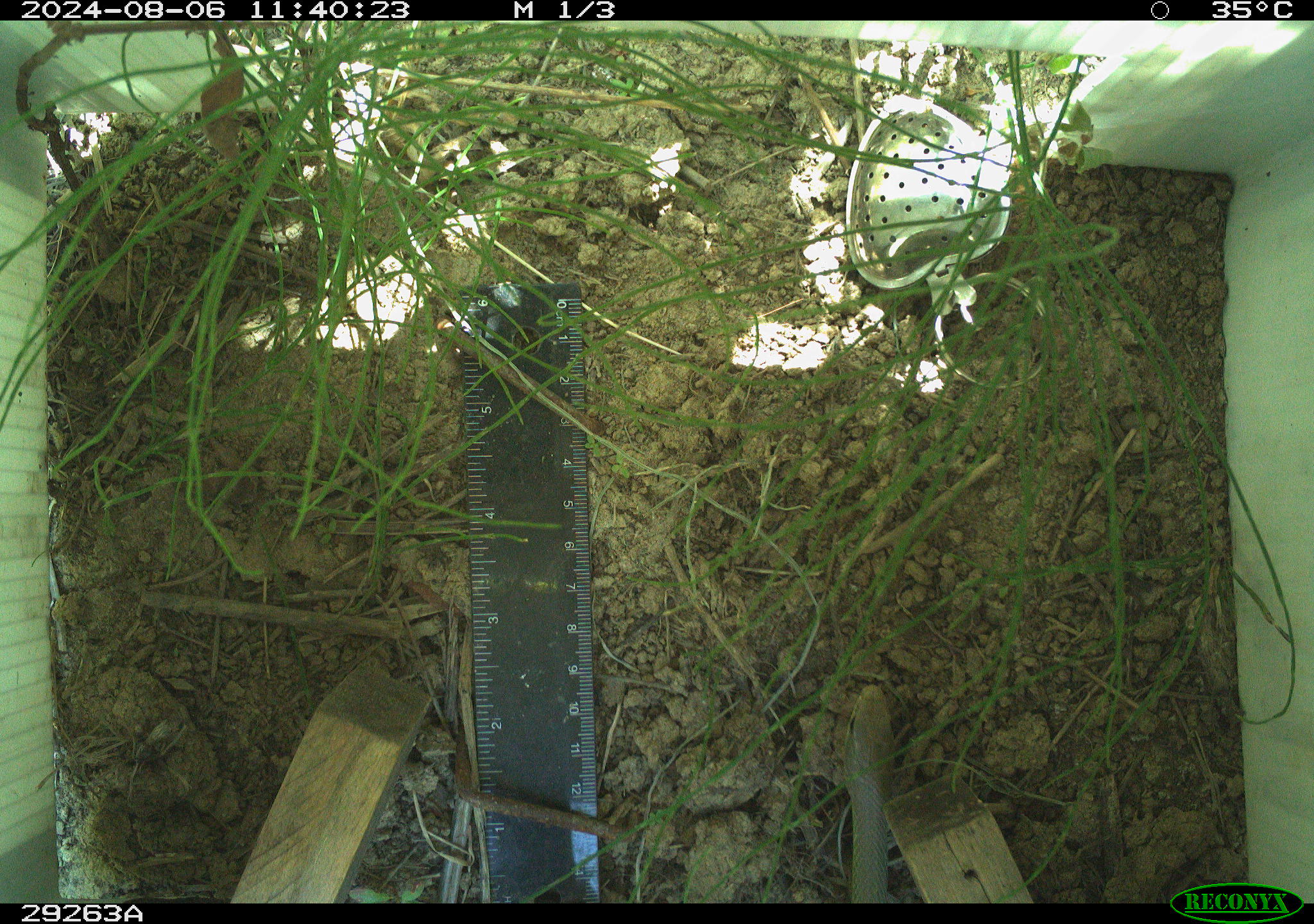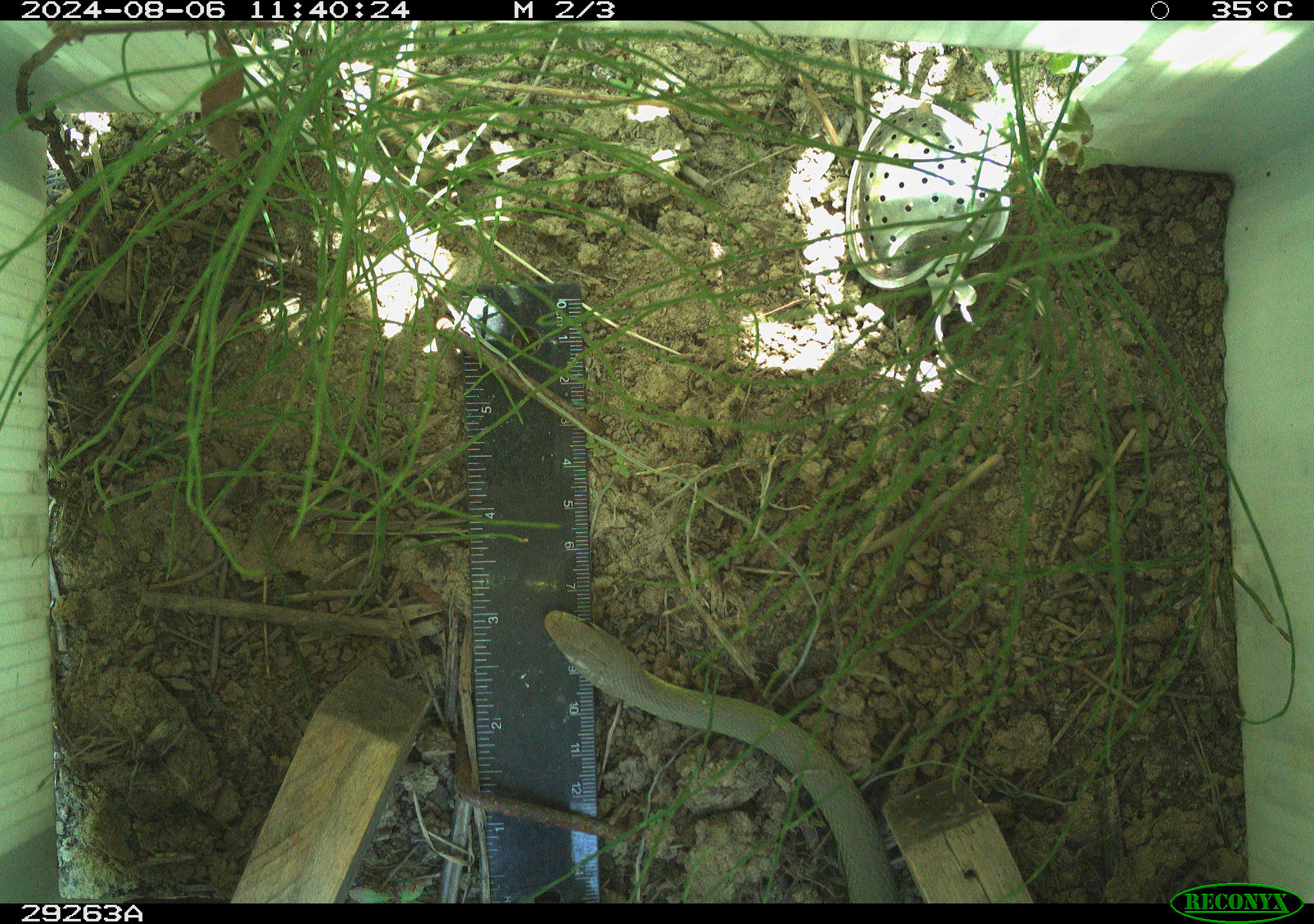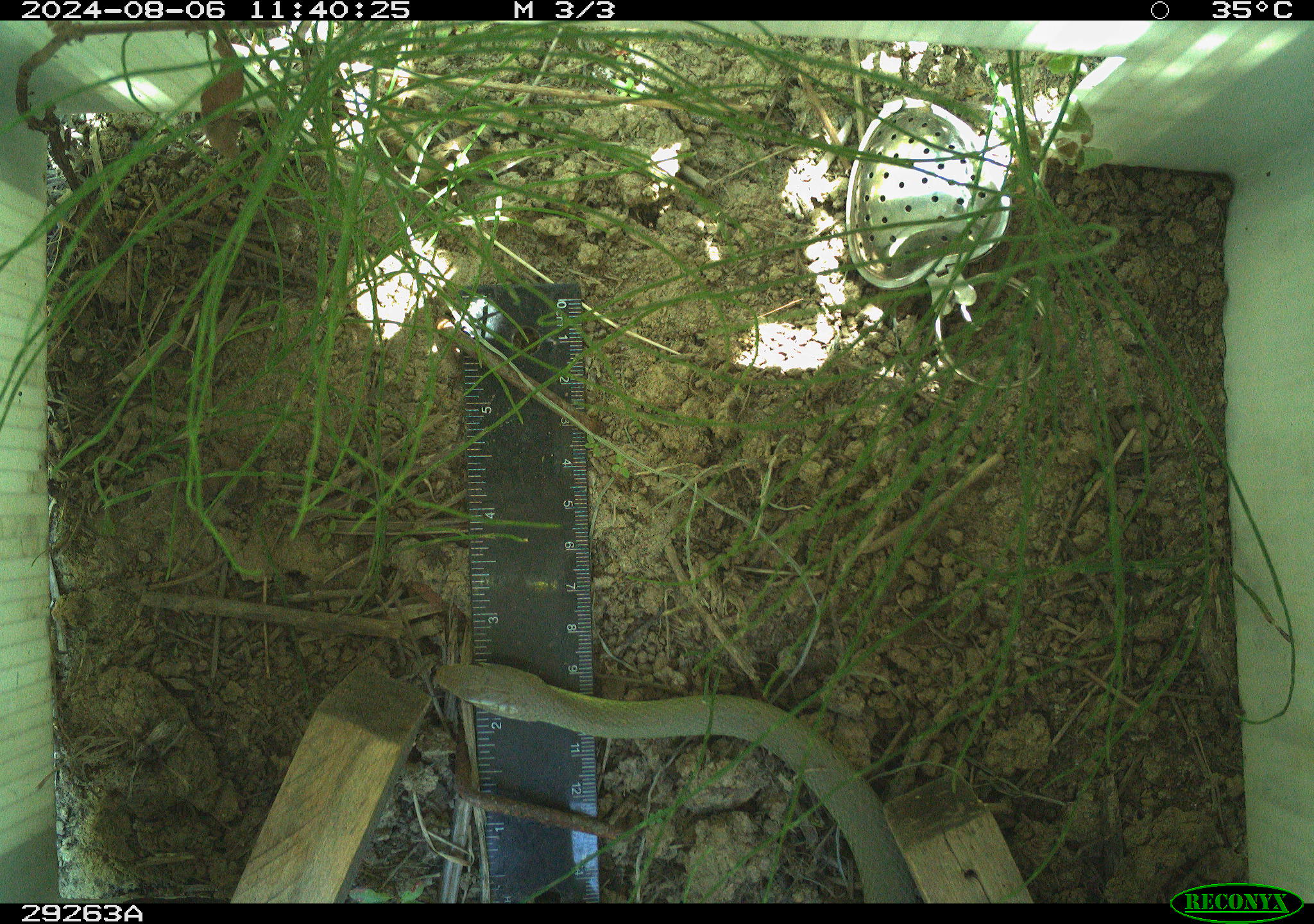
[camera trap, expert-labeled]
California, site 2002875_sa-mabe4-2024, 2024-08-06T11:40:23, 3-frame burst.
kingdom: Animalia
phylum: Chordata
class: Reptilia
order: Squamata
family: Colubridae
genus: Coluber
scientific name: Coluber constrictor mormon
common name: western yellow-bellied racer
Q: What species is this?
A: Western yellow-bellied racer (Coluber constrictor mormon).